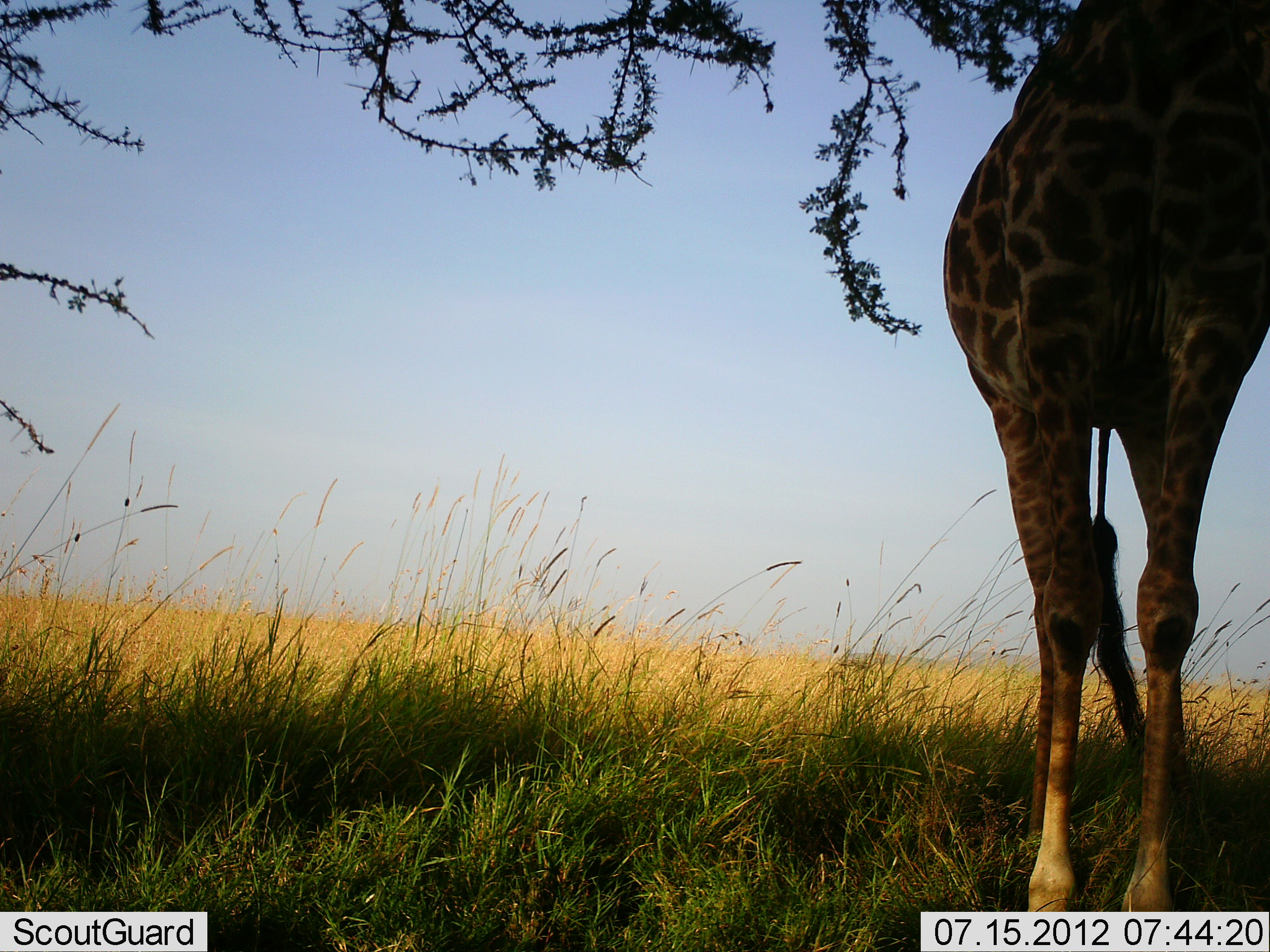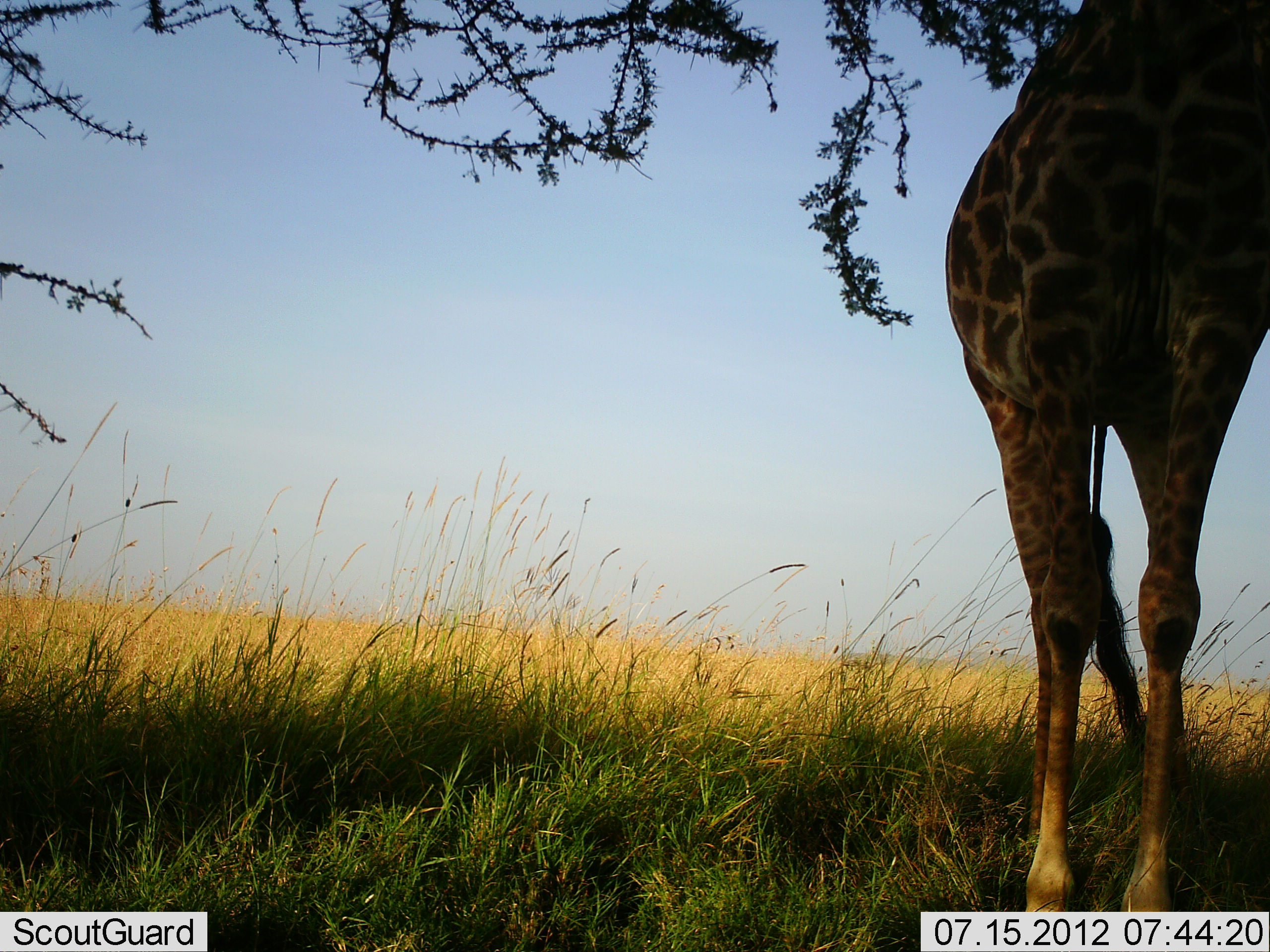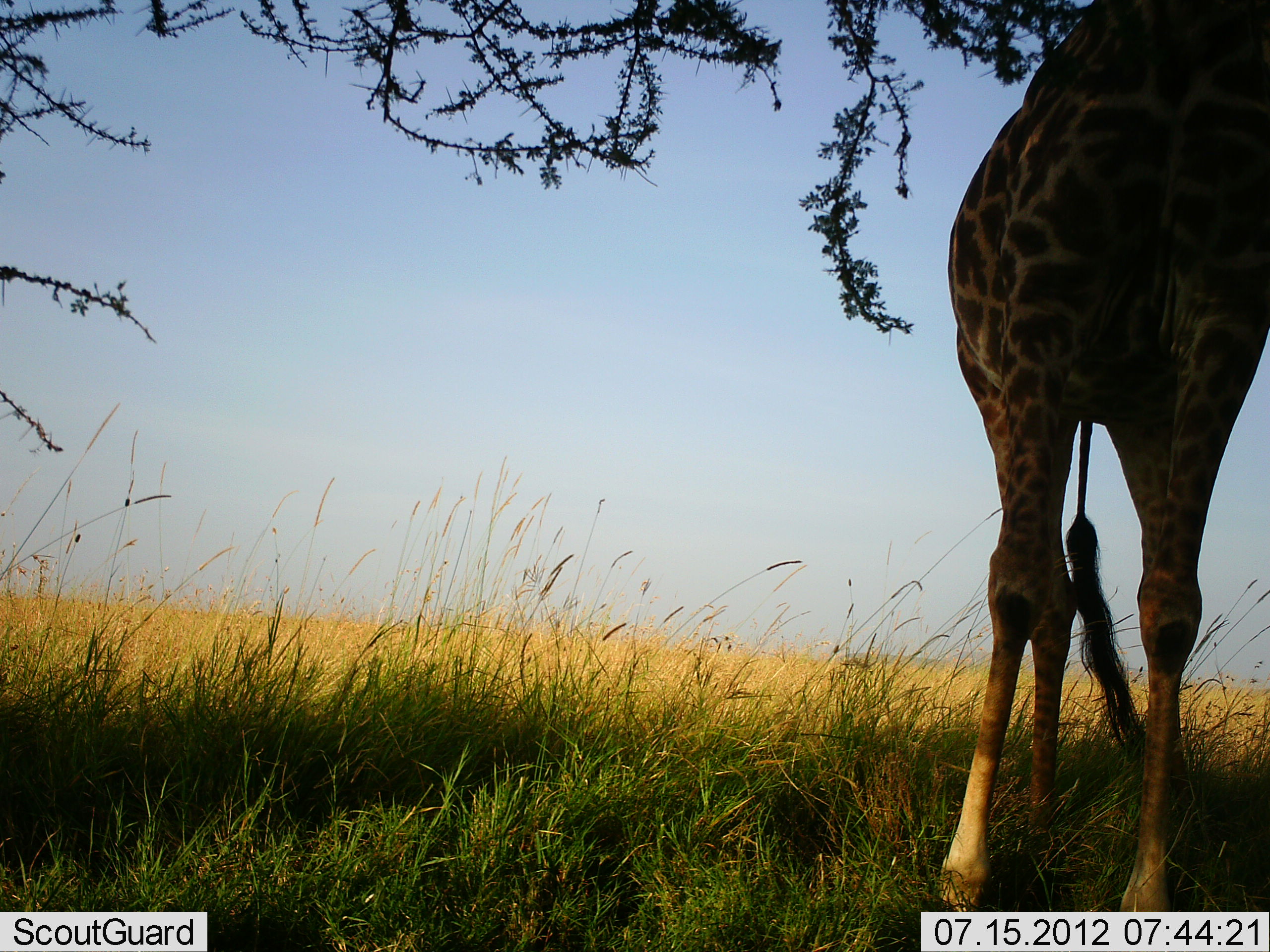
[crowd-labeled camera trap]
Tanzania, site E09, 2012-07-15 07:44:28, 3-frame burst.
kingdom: Animalia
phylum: Chordata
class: Mammalia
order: Artiodactyla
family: Giraffidae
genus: Giraffa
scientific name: Giraffa camelopardalis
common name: giraffe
Giraffe (Giraffa camelopardalis), count 1. Behavior (volunteer vote fractions): standing 90%, resting 0%, moving 0%, interacting 0%. Young present (vote fraction): 0%. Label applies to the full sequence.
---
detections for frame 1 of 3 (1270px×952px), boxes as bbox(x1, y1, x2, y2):
animal: bbox(937, 0, 1270, 952)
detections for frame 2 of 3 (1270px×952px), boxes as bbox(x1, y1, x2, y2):
animal: bbox(938, 0, 1270, 952)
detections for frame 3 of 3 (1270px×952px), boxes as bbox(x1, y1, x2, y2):
animal: bbox(937, 0, 1270, 952)